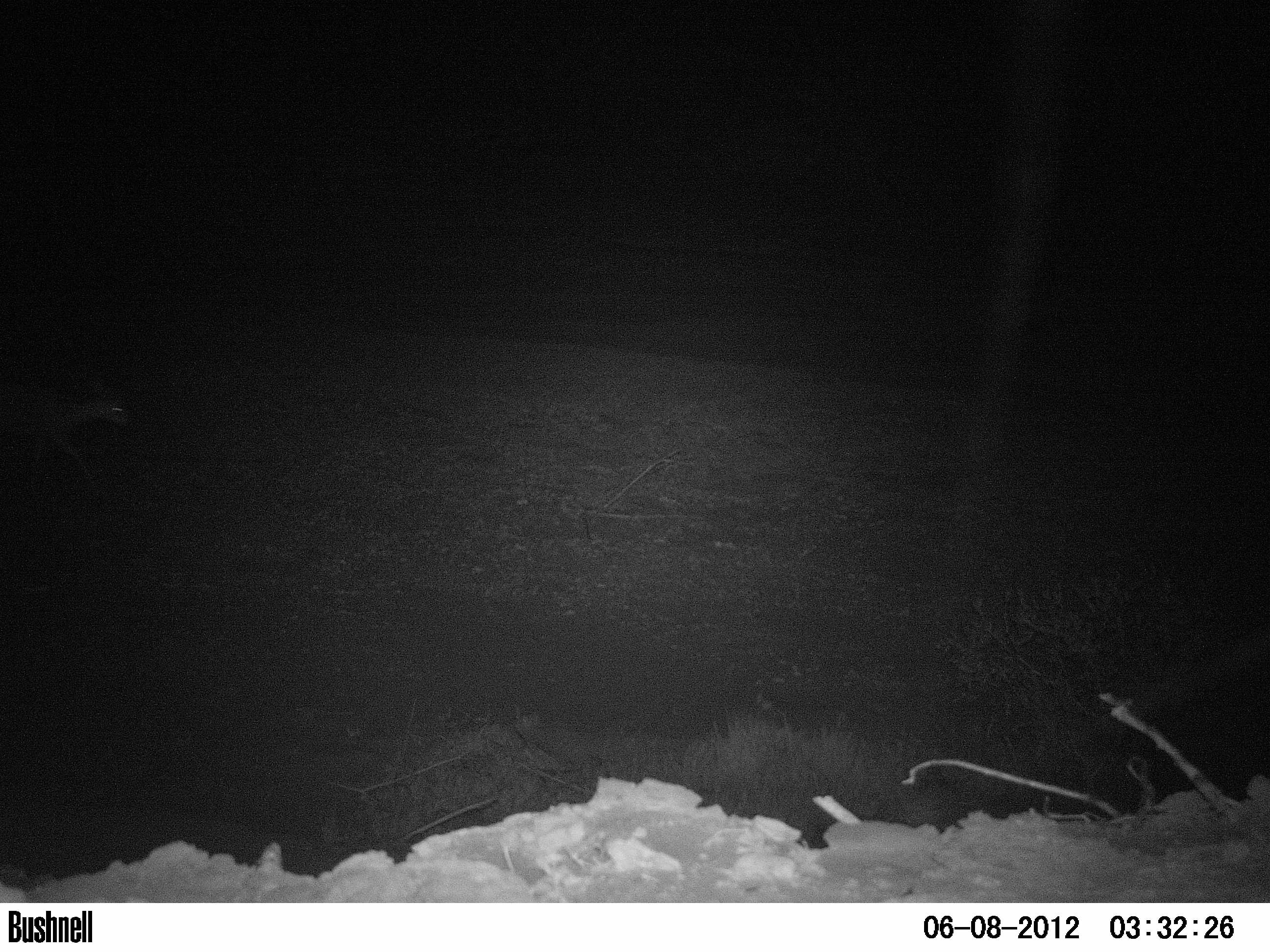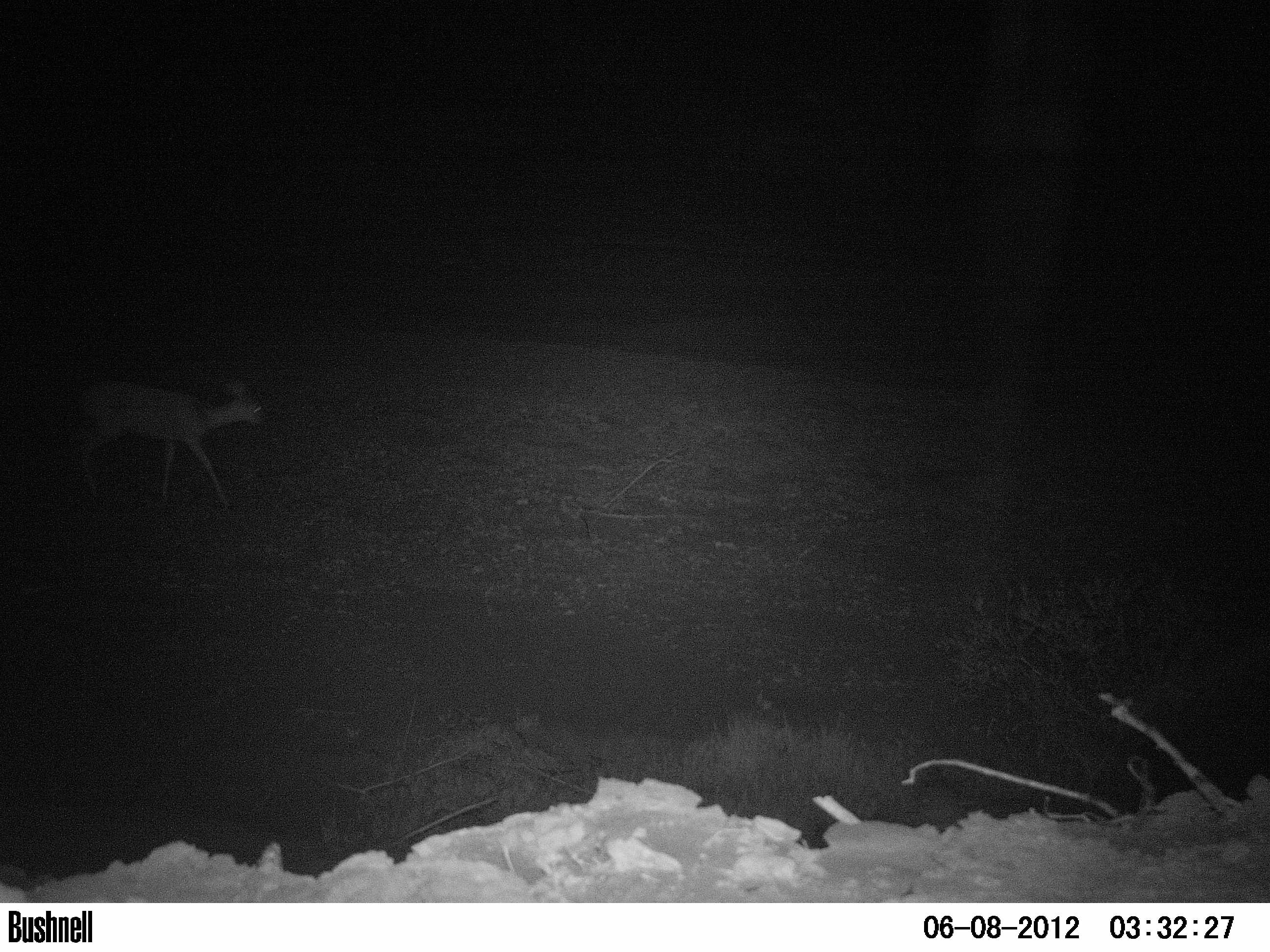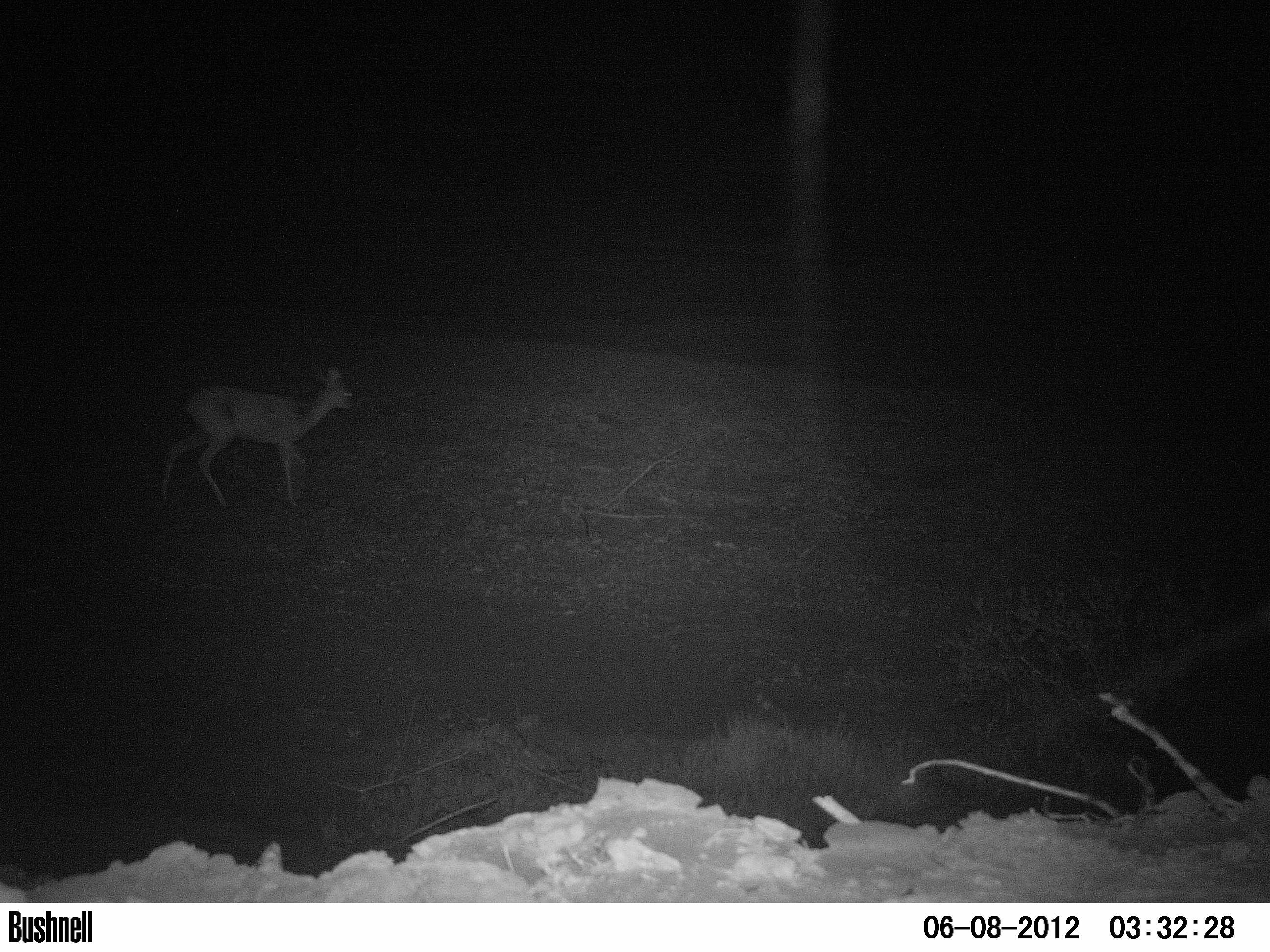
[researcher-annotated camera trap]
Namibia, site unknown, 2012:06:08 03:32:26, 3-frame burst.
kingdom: Animalia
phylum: Chordata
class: Mammalia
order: Artiodactyla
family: Bovidae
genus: Raphicerus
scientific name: Raphicerus campestris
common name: steenbok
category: raphiceros campestris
Raphiceros campestris (steenbok) (Raphicerus campestris).